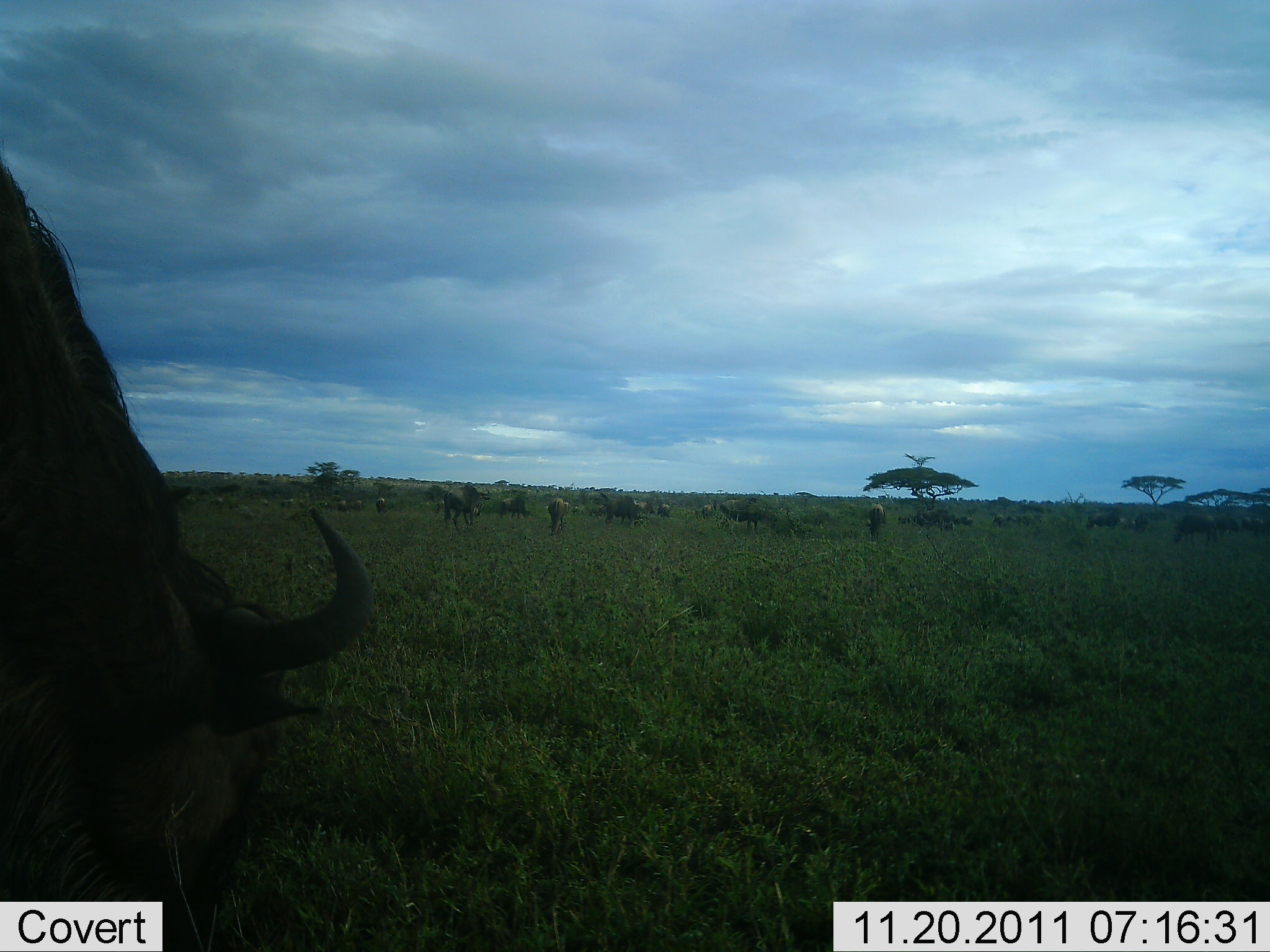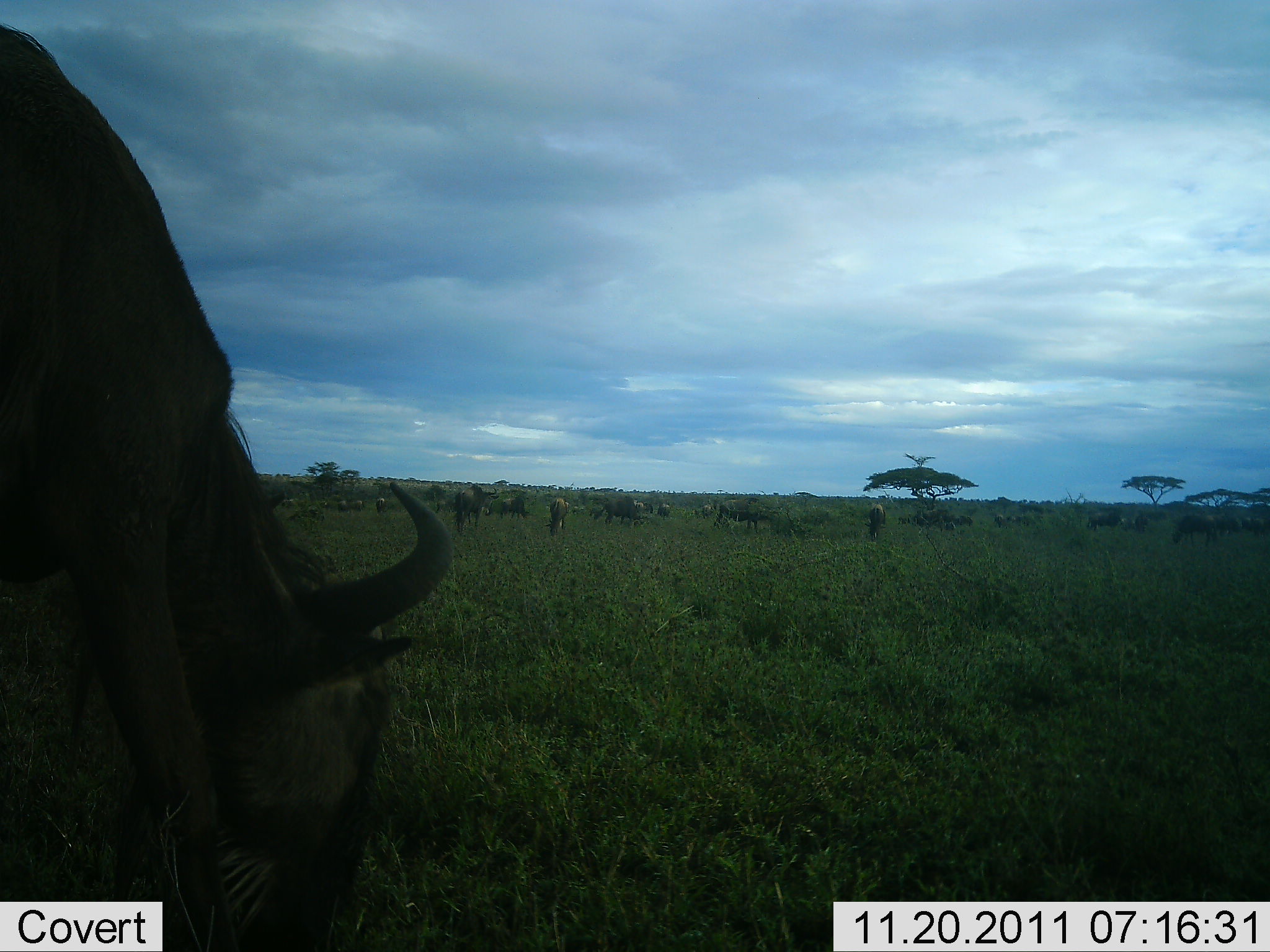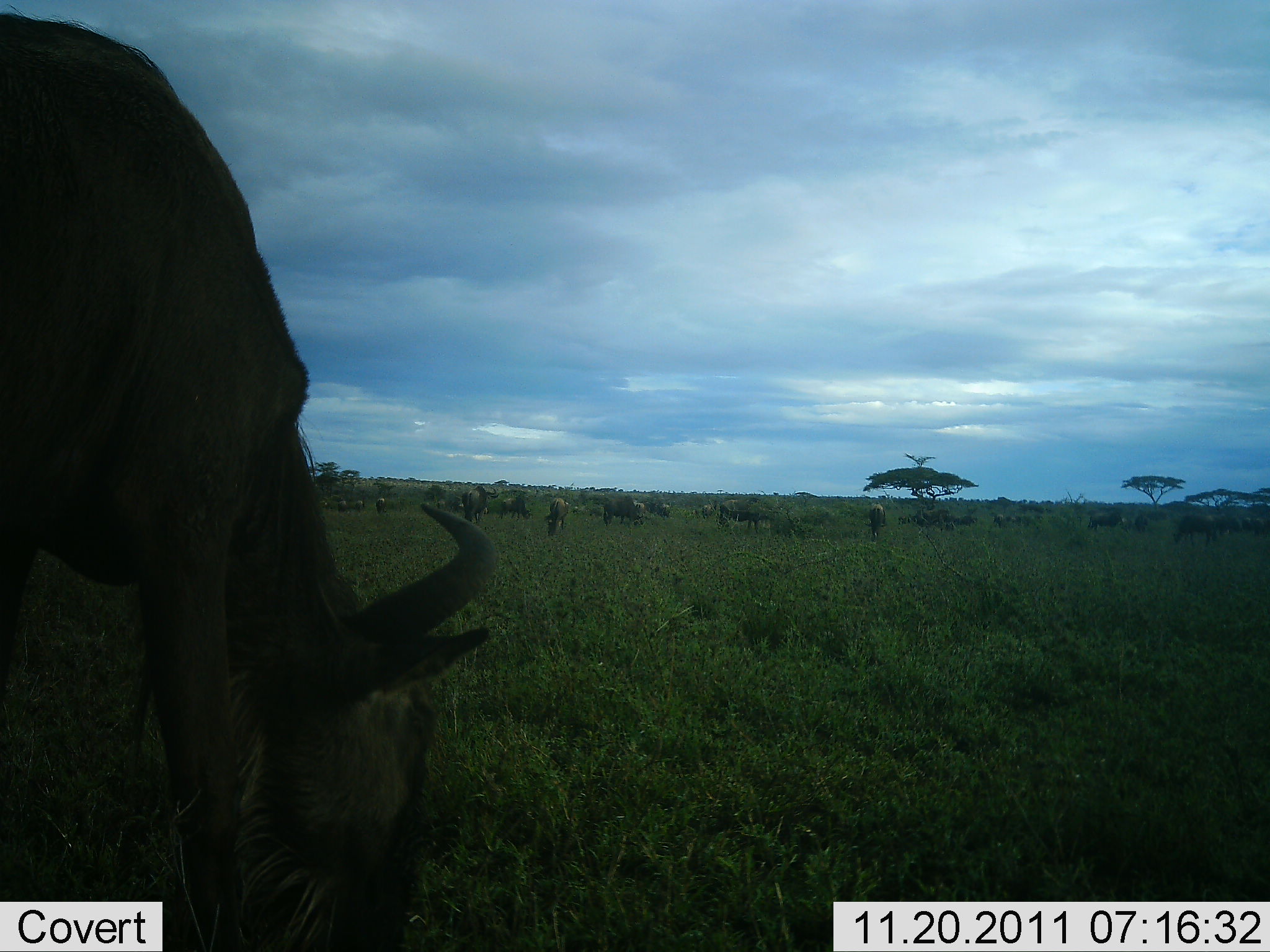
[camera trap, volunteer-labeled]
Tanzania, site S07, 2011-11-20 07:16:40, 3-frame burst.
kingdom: Animalia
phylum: Chordata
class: Mammalia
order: Artiodactyla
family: Bovidae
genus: Connochaetes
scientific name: Connochaetes taurinus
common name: blue wildebeest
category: wildebeest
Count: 11-50.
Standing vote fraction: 46%.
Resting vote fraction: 0%.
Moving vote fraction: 23%.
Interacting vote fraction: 0%.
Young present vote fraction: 0%.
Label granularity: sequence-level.